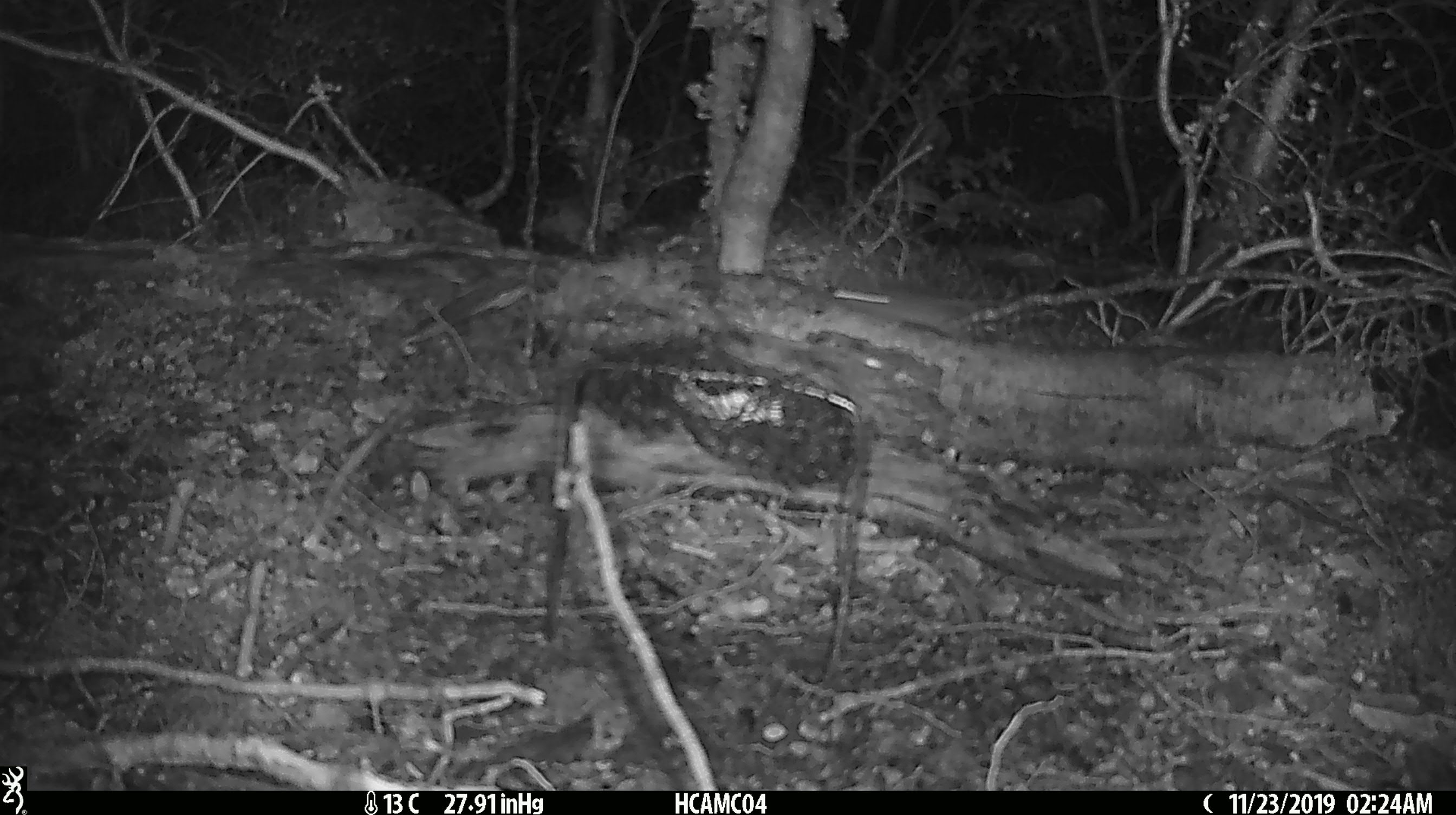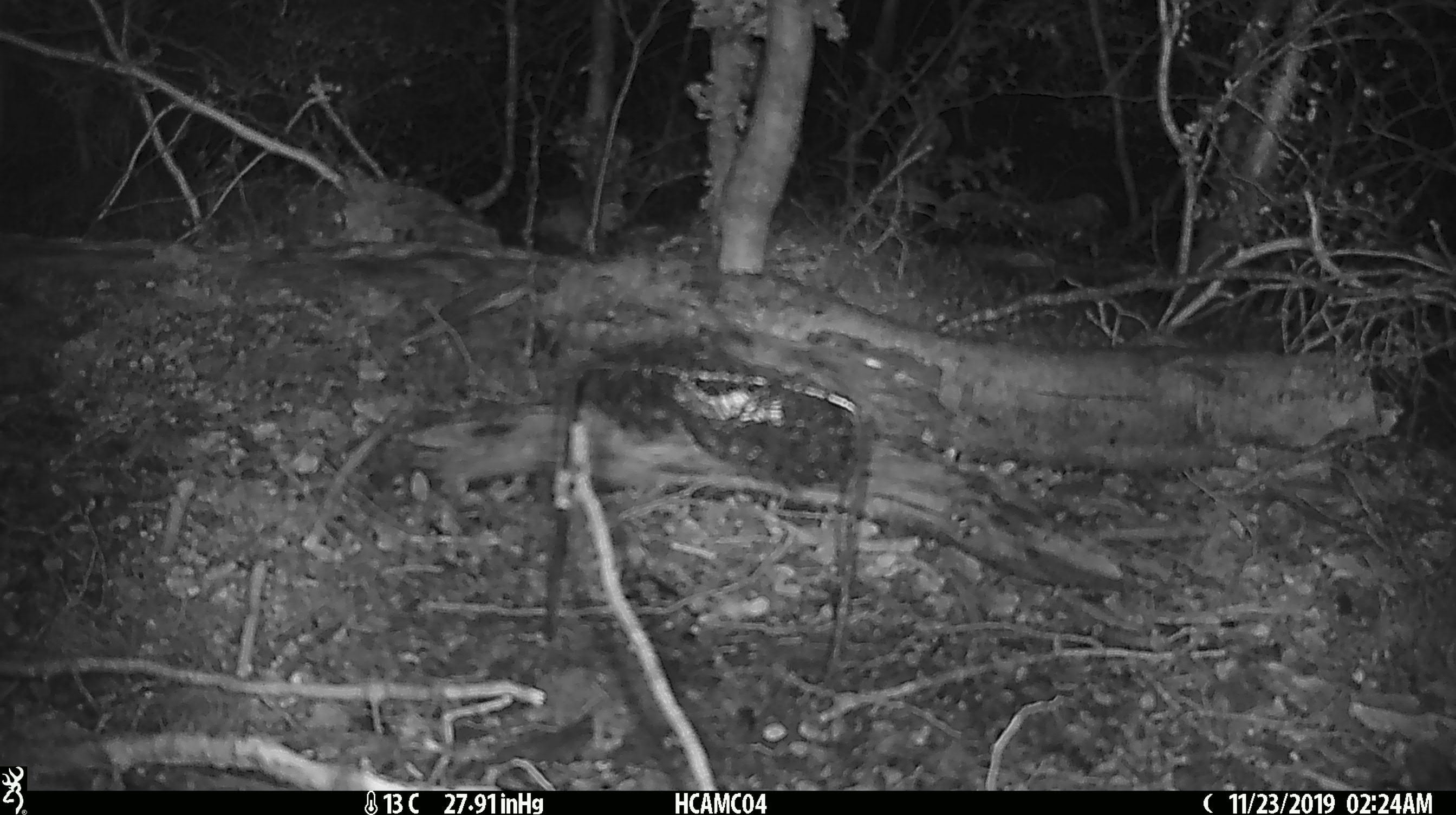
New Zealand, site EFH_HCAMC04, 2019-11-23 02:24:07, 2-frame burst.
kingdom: Animalia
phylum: Chordata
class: Mammalia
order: Rodentia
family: Muridae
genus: Mus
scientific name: Mus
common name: mouse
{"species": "mouse (Mus)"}